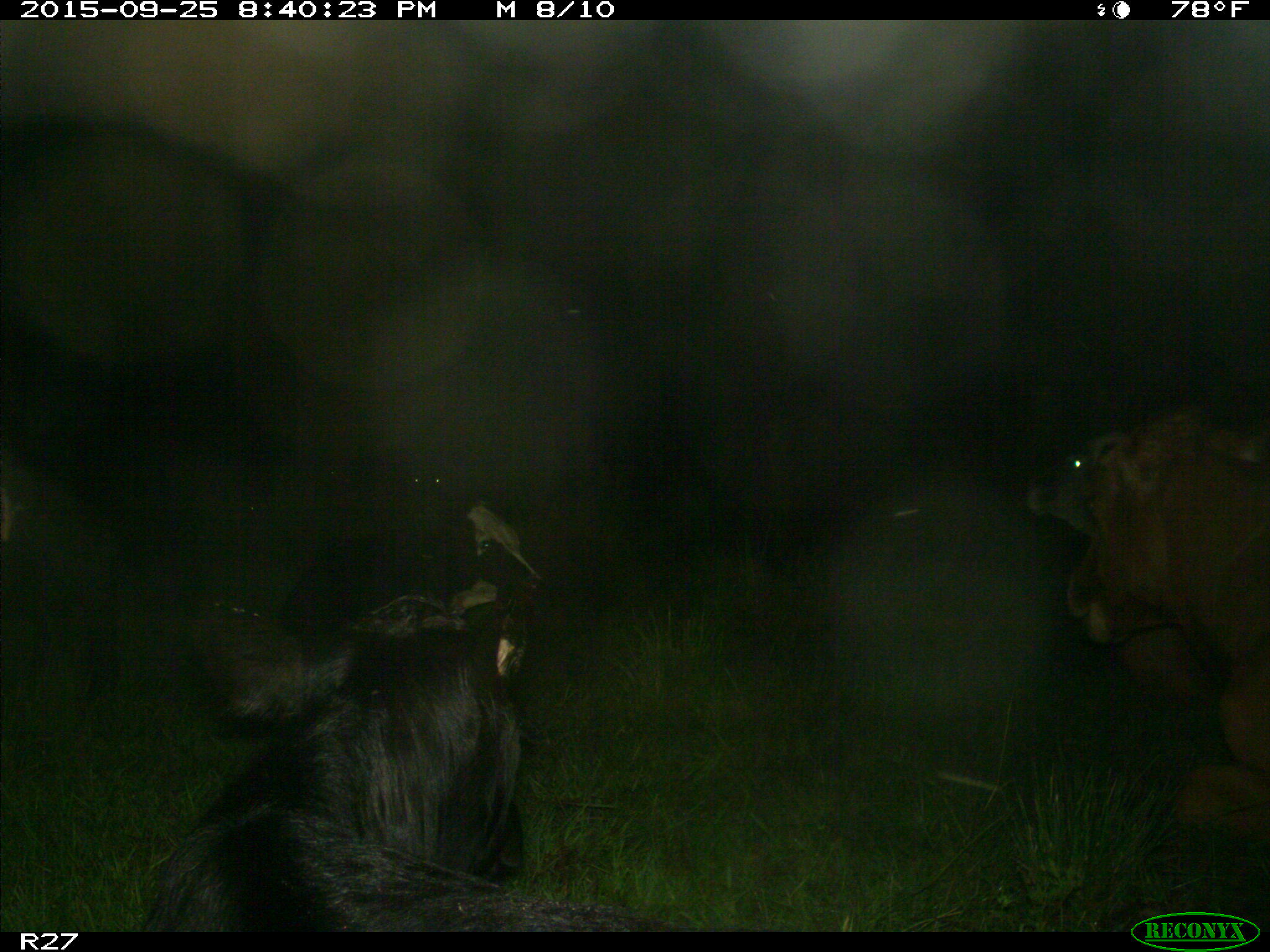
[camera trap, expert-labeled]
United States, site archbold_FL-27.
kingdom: Animalia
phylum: Chordata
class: Mammalia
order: Artiodactyla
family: Bovidae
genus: Bos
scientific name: Bos taurus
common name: domestic cow